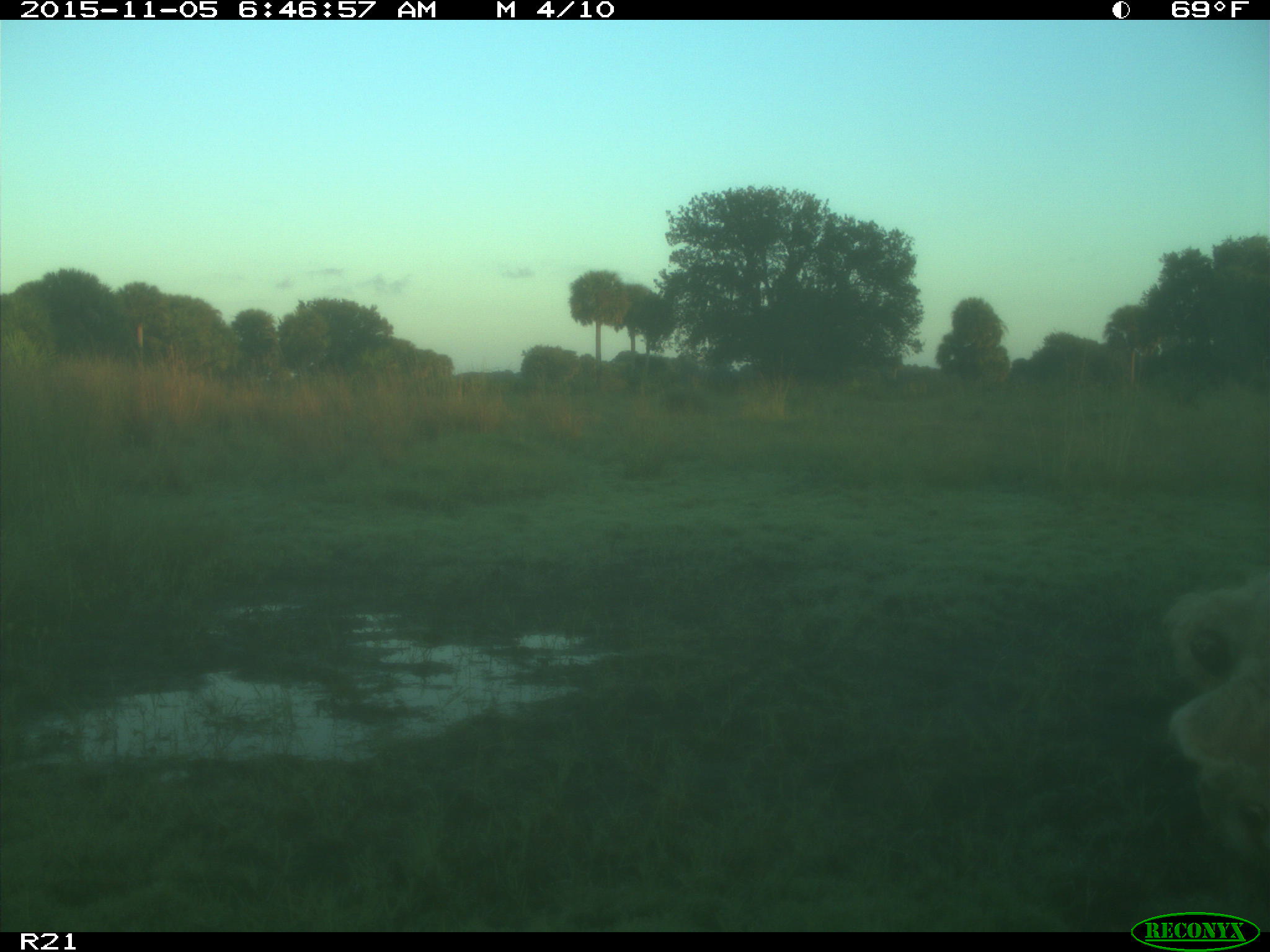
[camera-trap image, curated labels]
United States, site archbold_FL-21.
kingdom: Animalia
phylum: Chordata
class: Mammalia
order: Artiodactyla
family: Bovidae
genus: Bos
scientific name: Bos taurus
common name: domestic cow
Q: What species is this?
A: Bos taurus (domestic cow).